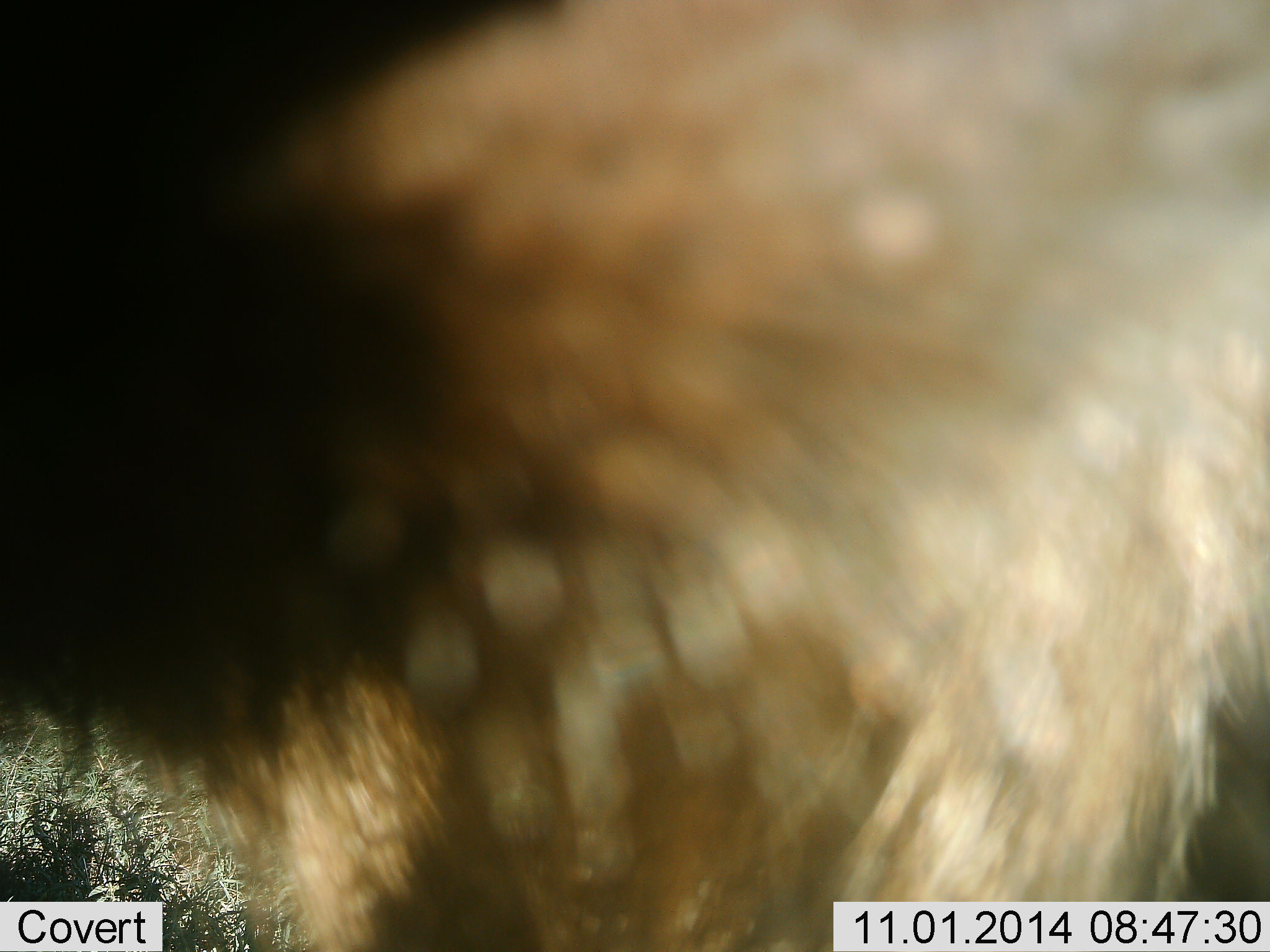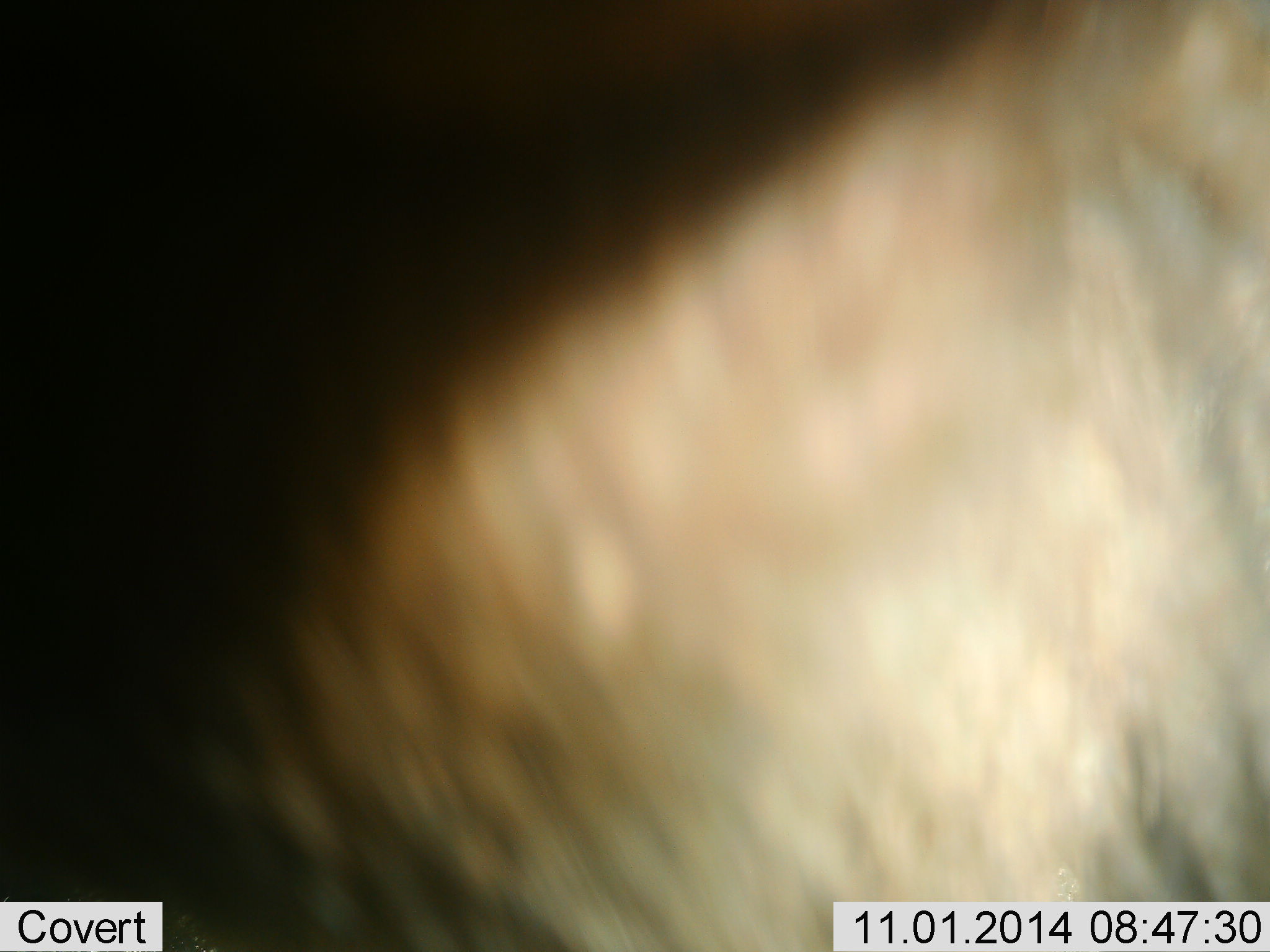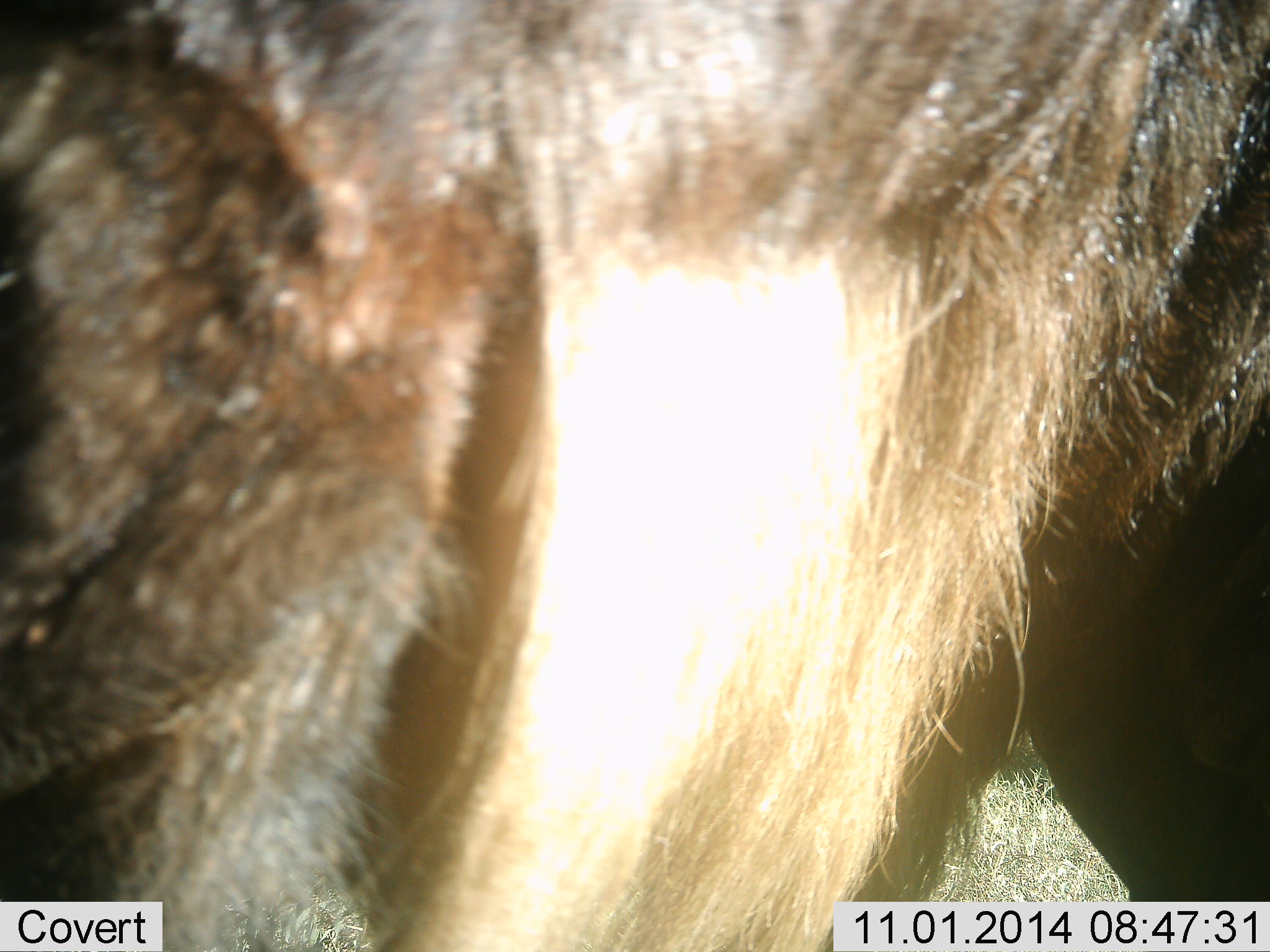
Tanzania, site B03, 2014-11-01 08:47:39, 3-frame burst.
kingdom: Animalia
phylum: Chordata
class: Mammalia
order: Artiodactyla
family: Bovidae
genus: Connochaetes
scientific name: Connochaetes taurinus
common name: blue wildebeest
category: wildebeest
Wildebeest (blue wildebeest) (Connochaetes taurinus), count 1. Behavior (volunteer vote fractions): standing 80%, resting 0%, moving 20%, interacting 0%. Young present (vote fraction): 0%. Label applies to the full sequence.